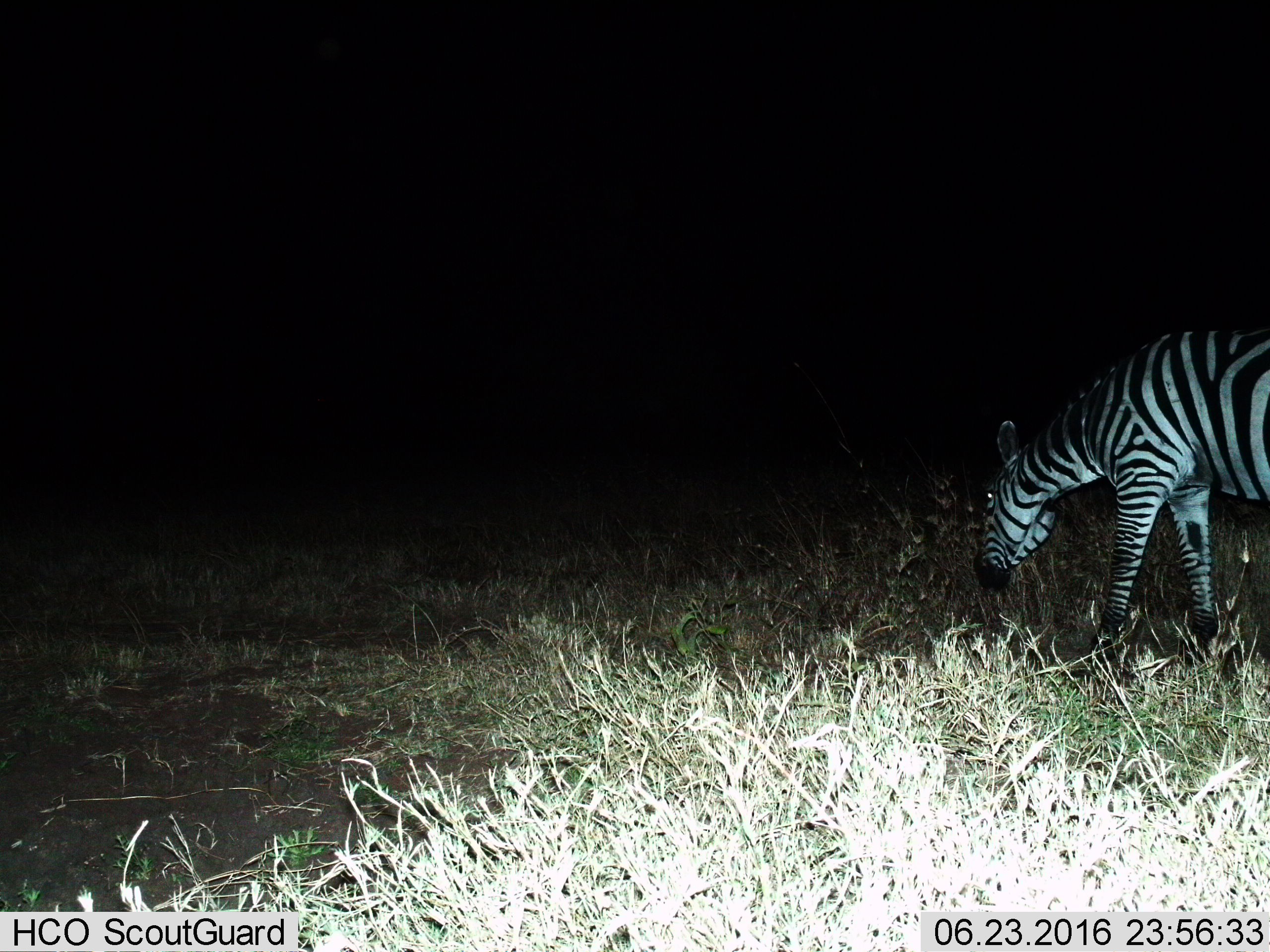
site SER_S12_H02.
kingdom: Animalia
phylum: Chordata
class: Mammalia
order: Perissodactyla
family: Equidae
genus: Equus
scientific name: Equus quagga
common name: plains zebra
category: zebraplains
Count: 1.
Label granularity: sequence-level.